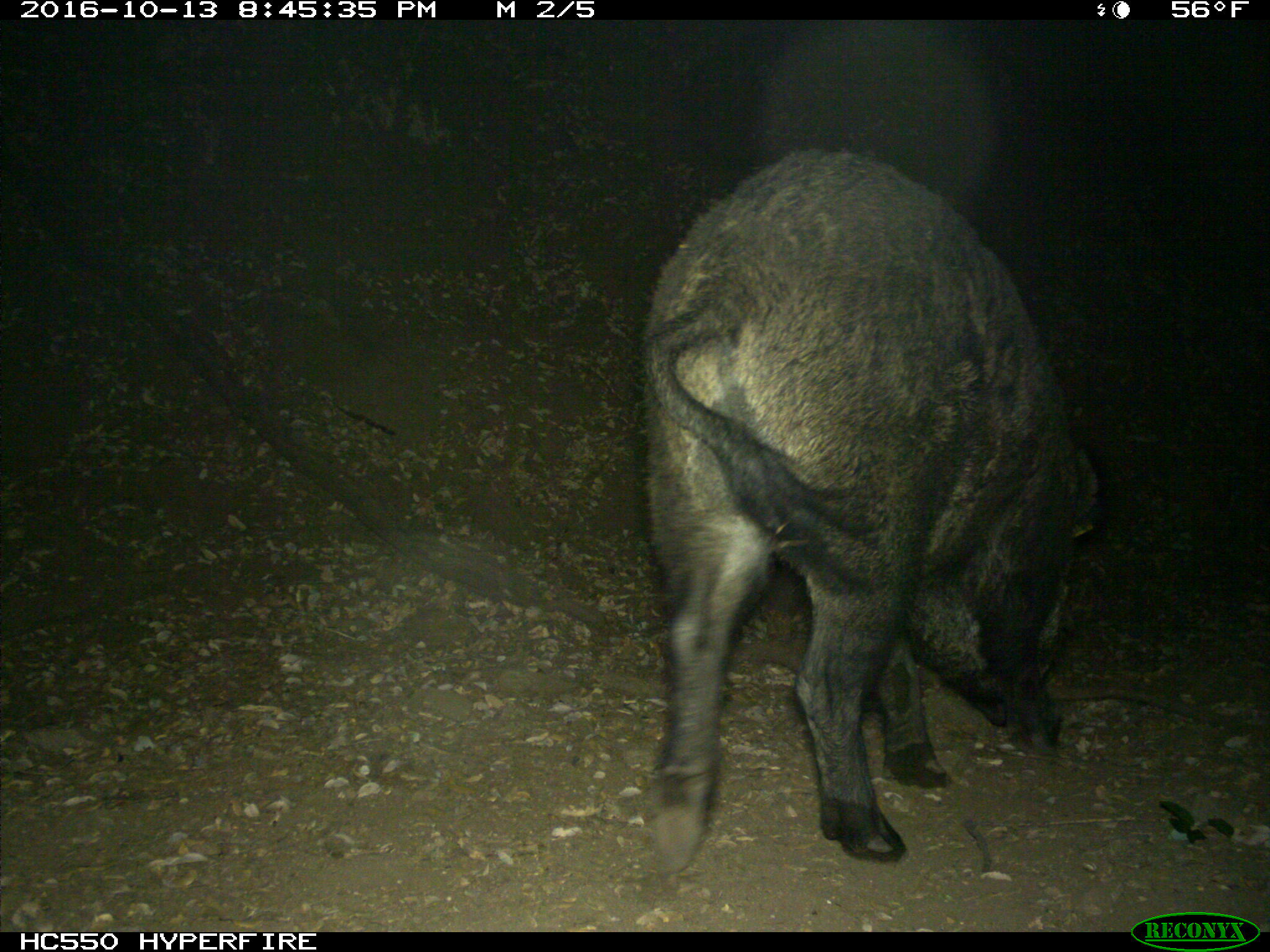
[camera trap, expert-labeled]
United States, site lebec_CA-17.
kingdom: Animalia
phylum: Chordata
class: Mammalia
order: Artiodactyla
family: Suidae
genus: Sus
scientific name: Sus scrofa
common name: wild boar